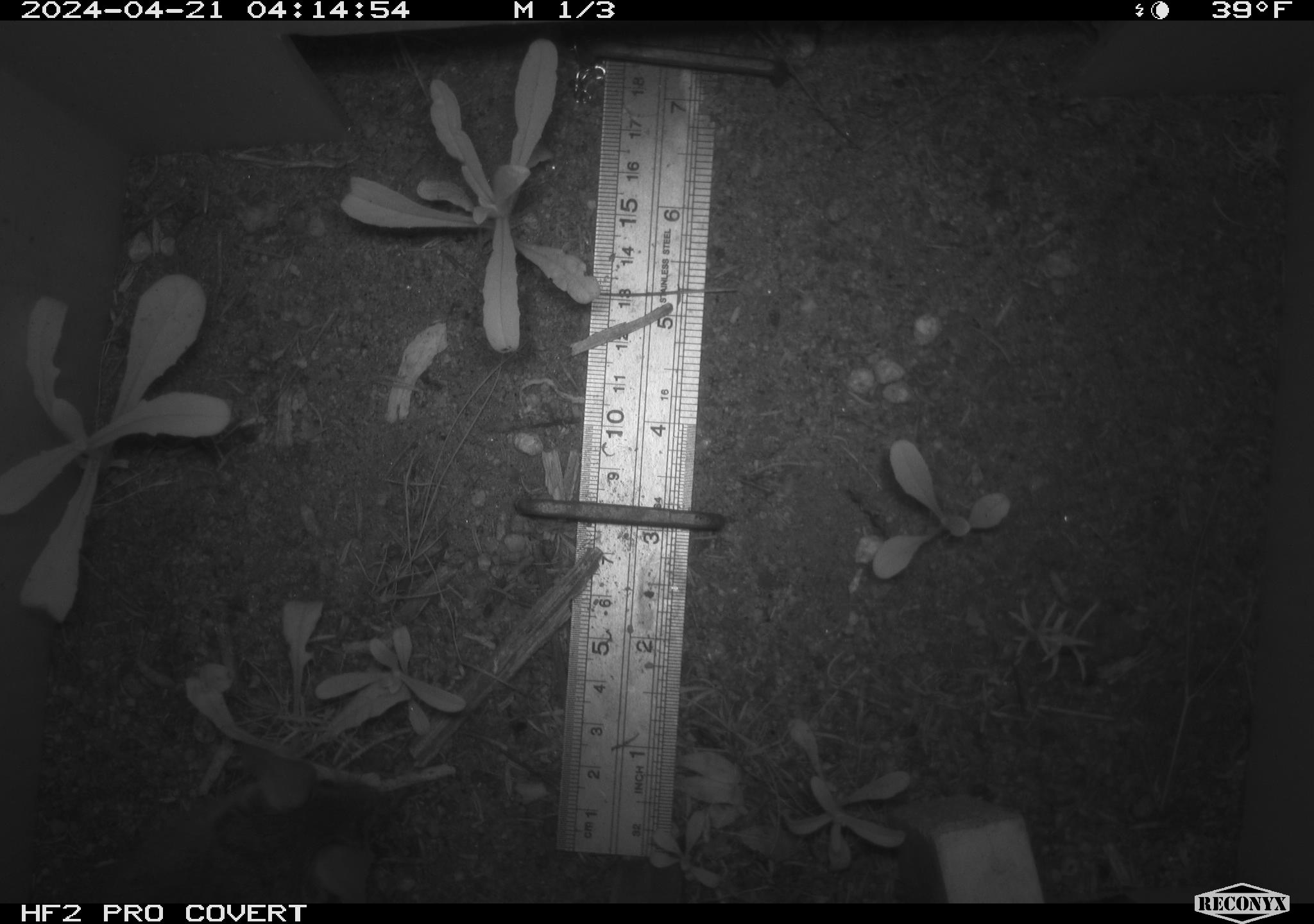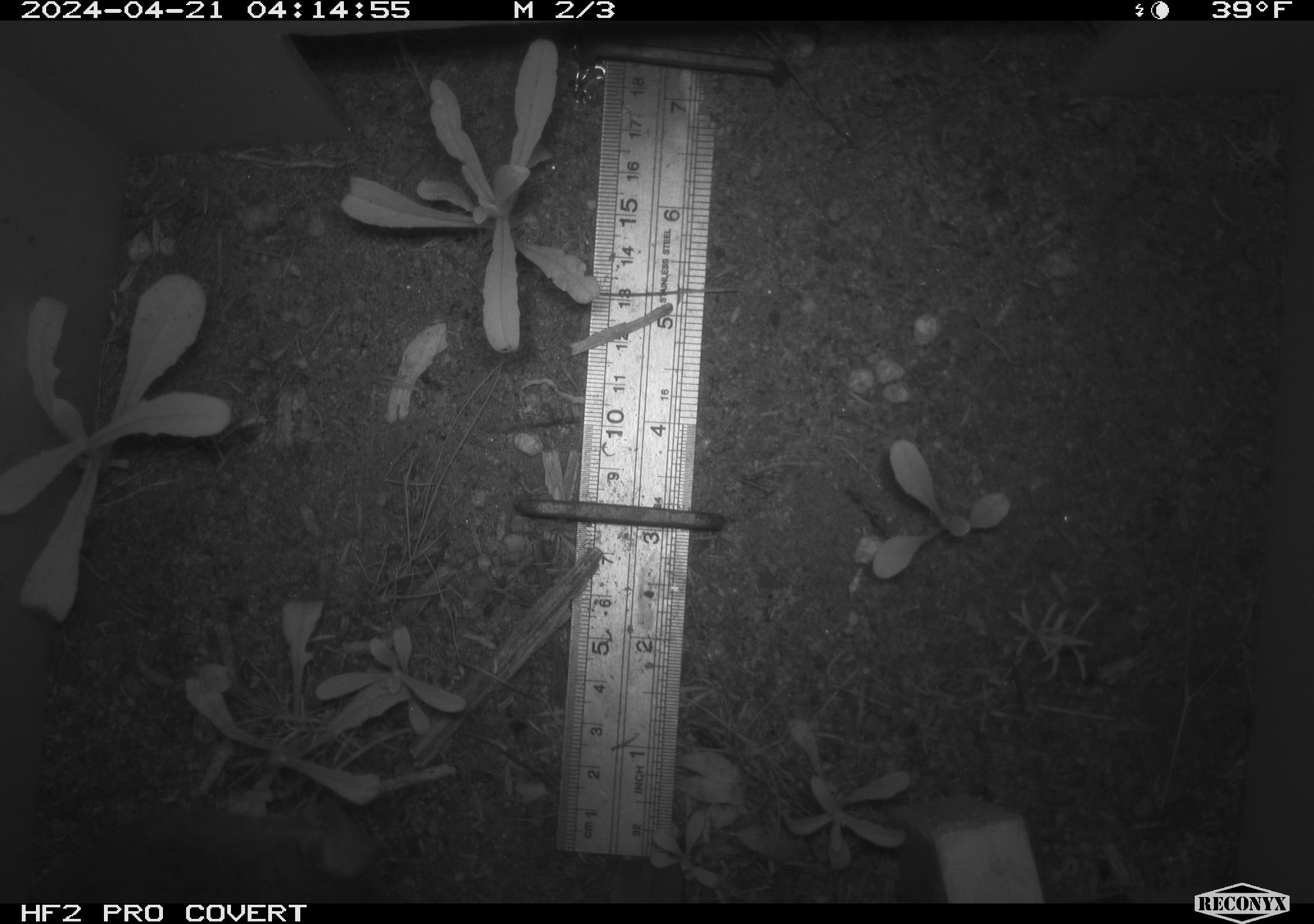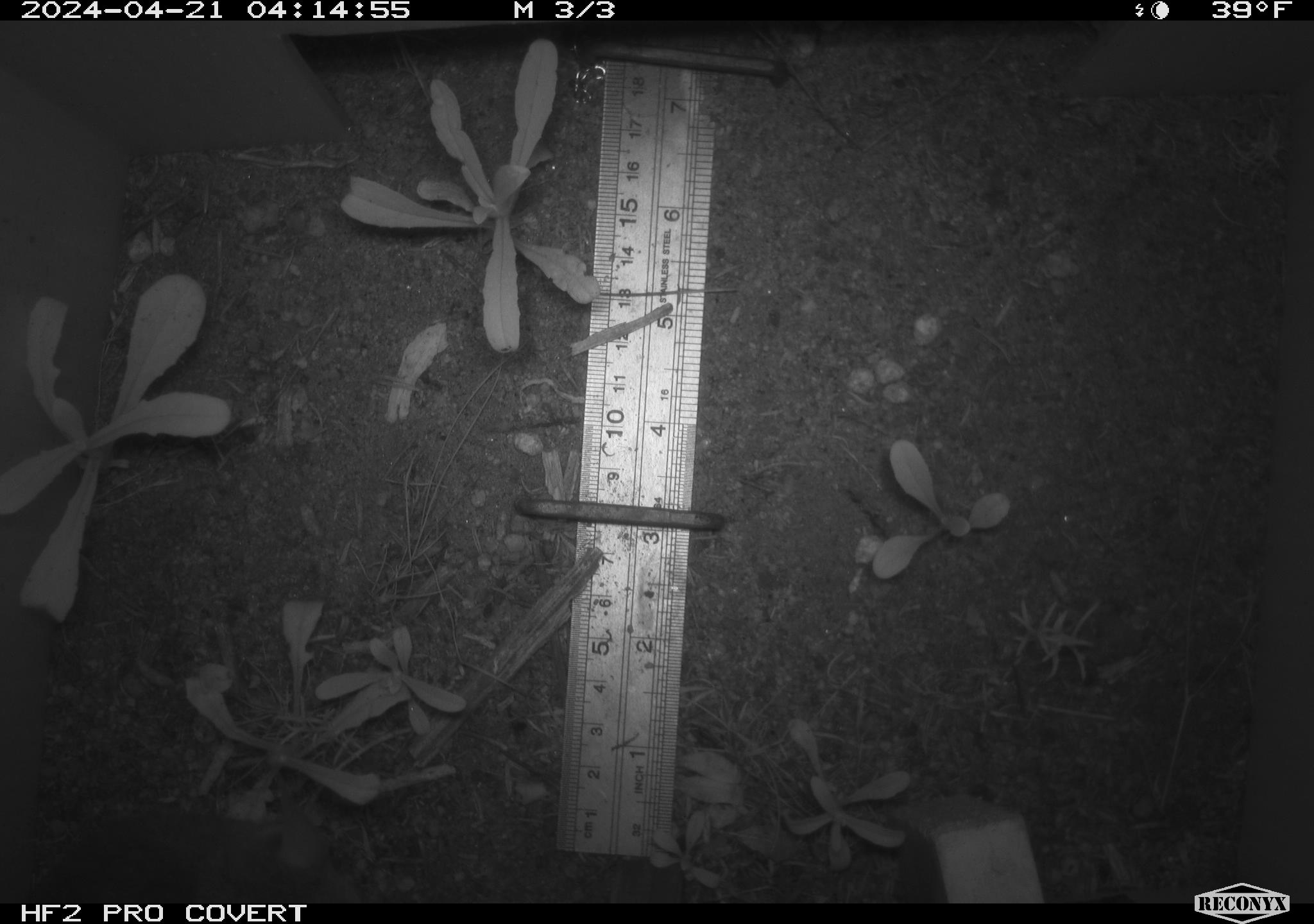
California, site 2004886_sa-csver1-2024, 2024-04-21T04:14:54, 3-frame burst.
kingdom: Animalia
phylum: Chordata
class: Mammalia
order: Rodentia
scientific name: Rodentia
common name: rodent